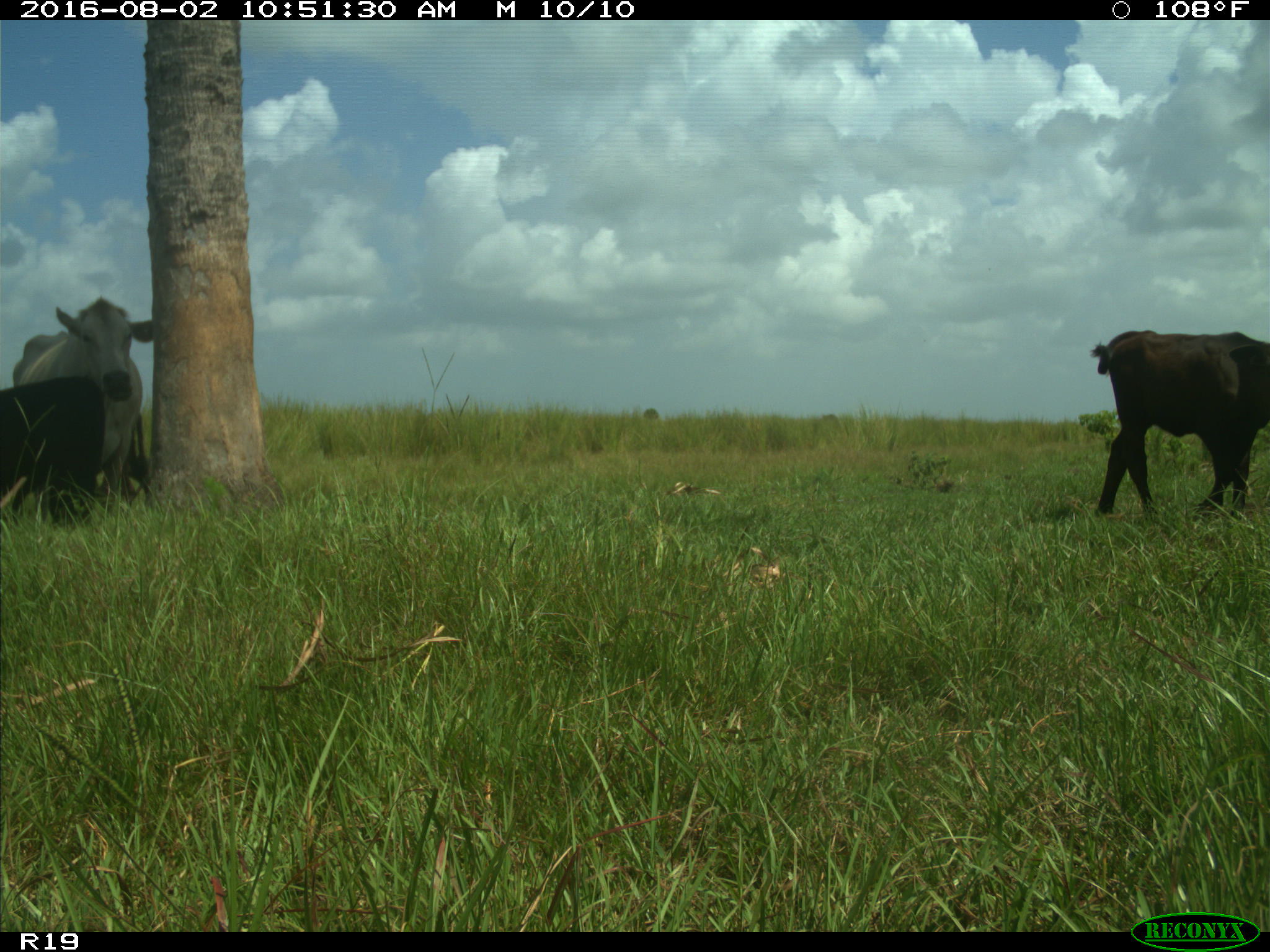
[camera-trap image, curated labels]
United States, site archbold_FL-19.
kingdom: Animalia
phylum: Chordata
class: Mammalia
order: Artiodactyla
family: Bovidae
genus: Bos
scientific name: Bos taurus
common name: domestic cow